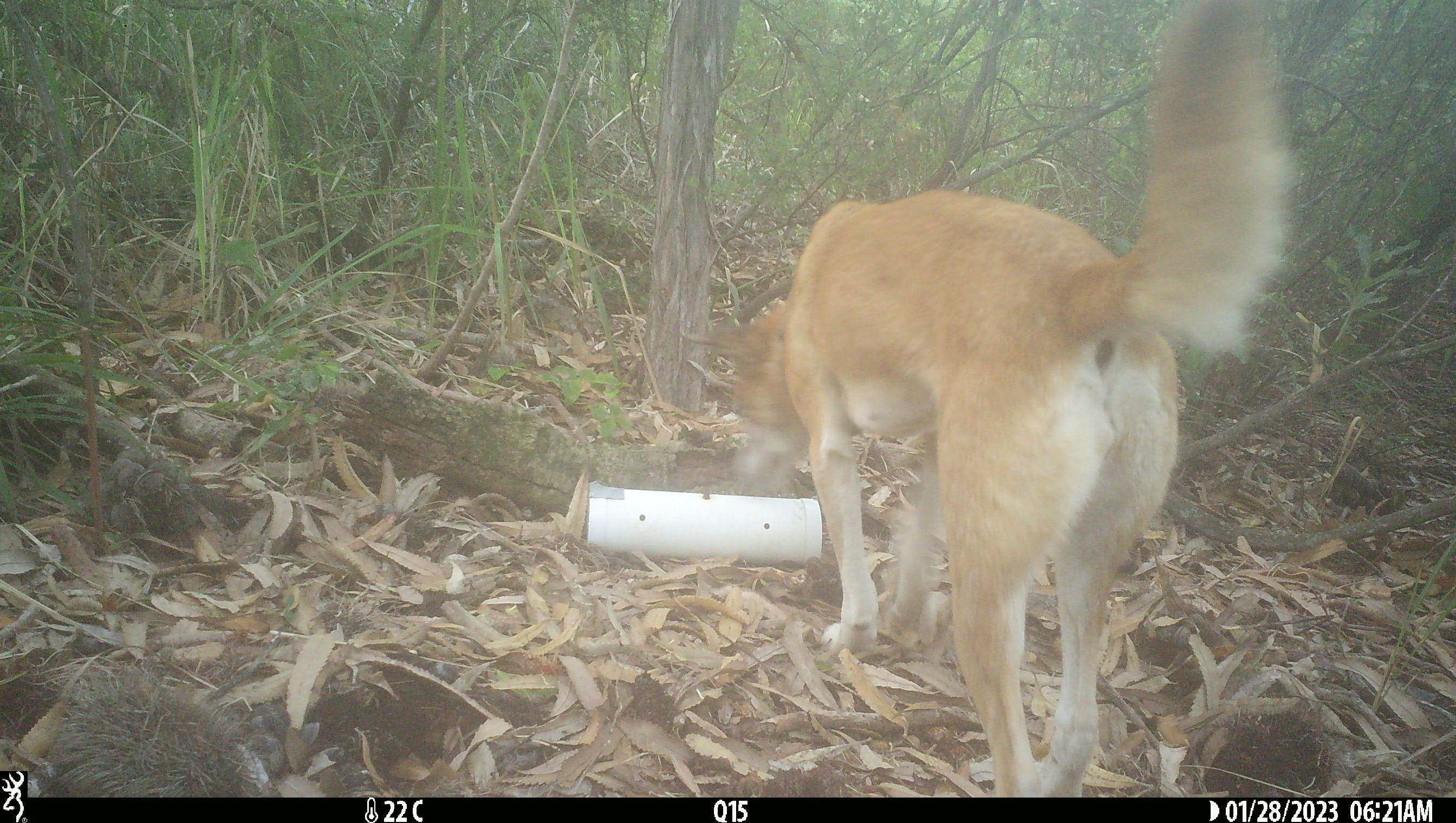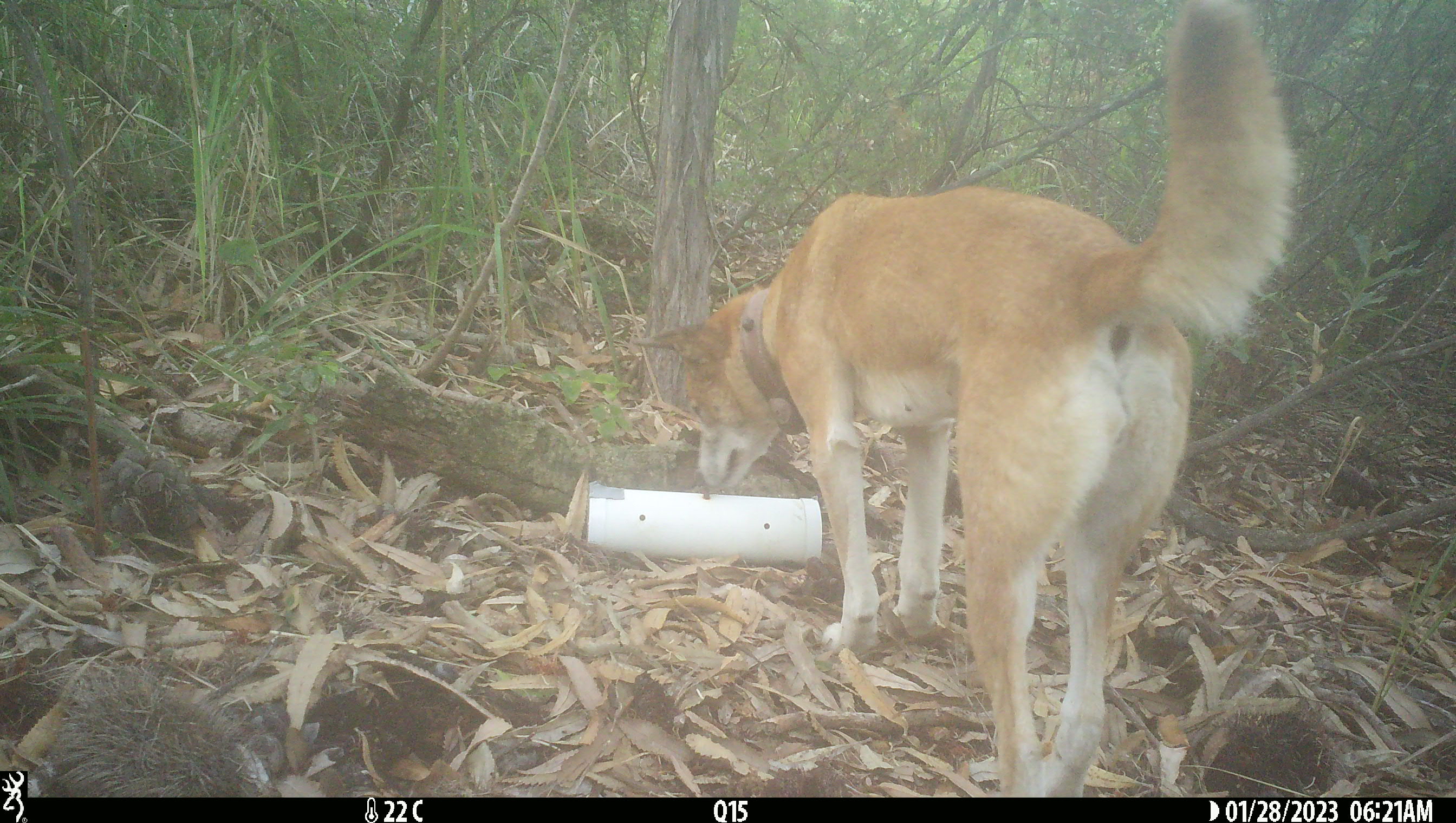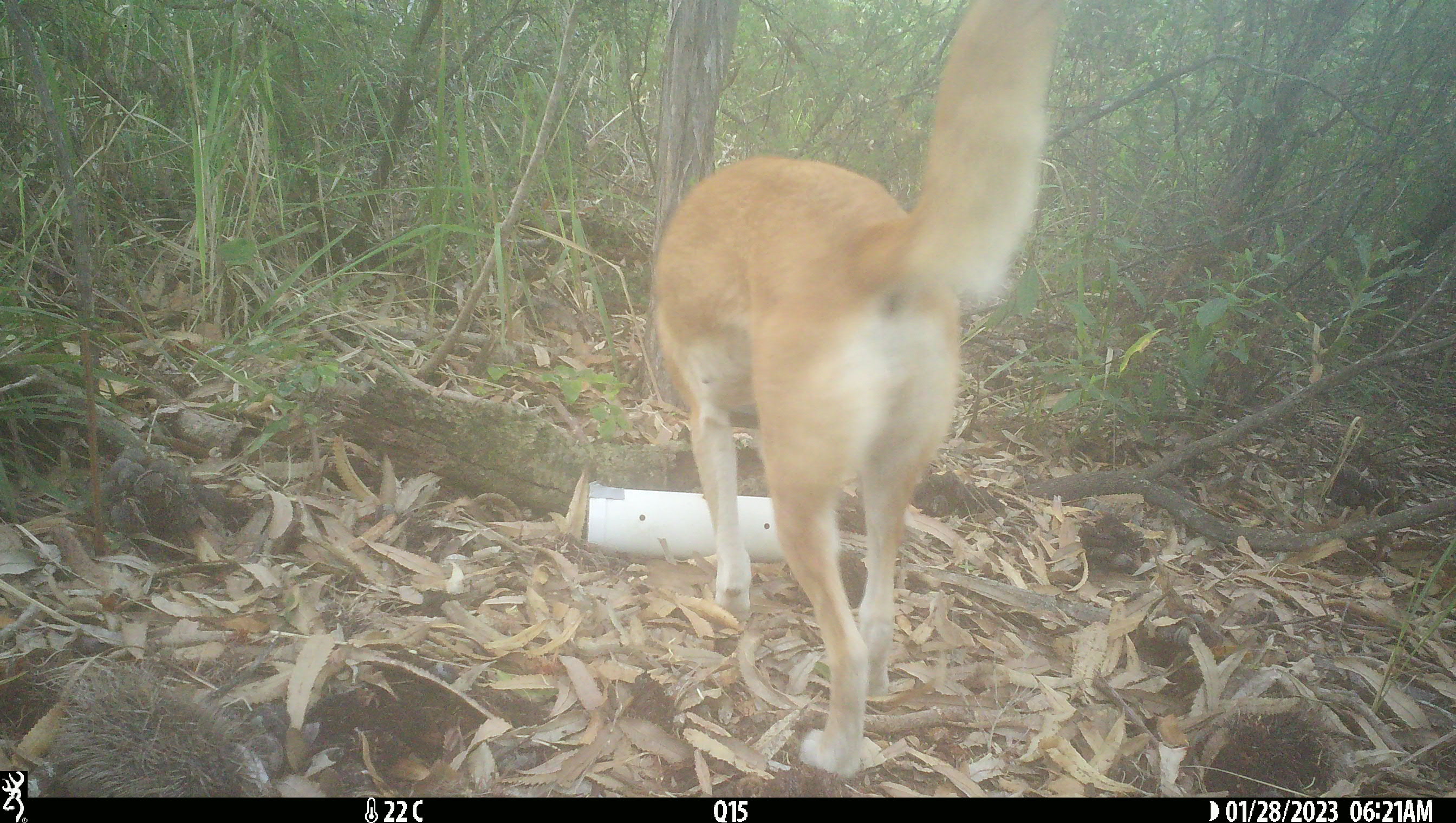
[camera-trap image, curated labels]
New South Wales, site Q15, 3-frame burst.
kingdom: Animalia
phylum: Chordata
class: Mammalia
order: Carnivora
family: Canidae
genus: Canis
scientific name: Canis familiaris dingo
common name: dingo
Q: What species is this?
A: Dingo (Canis familiaris dingo).